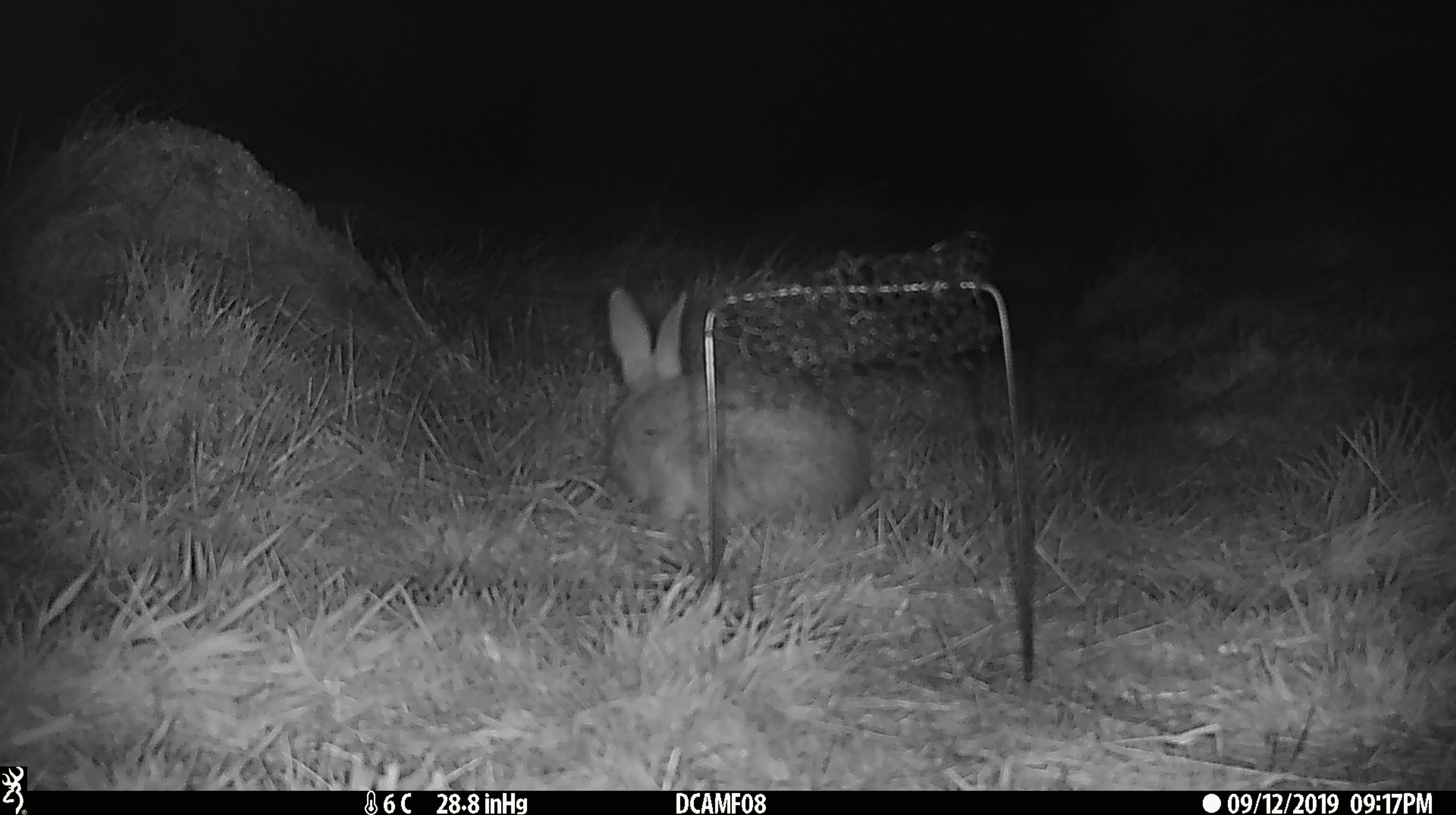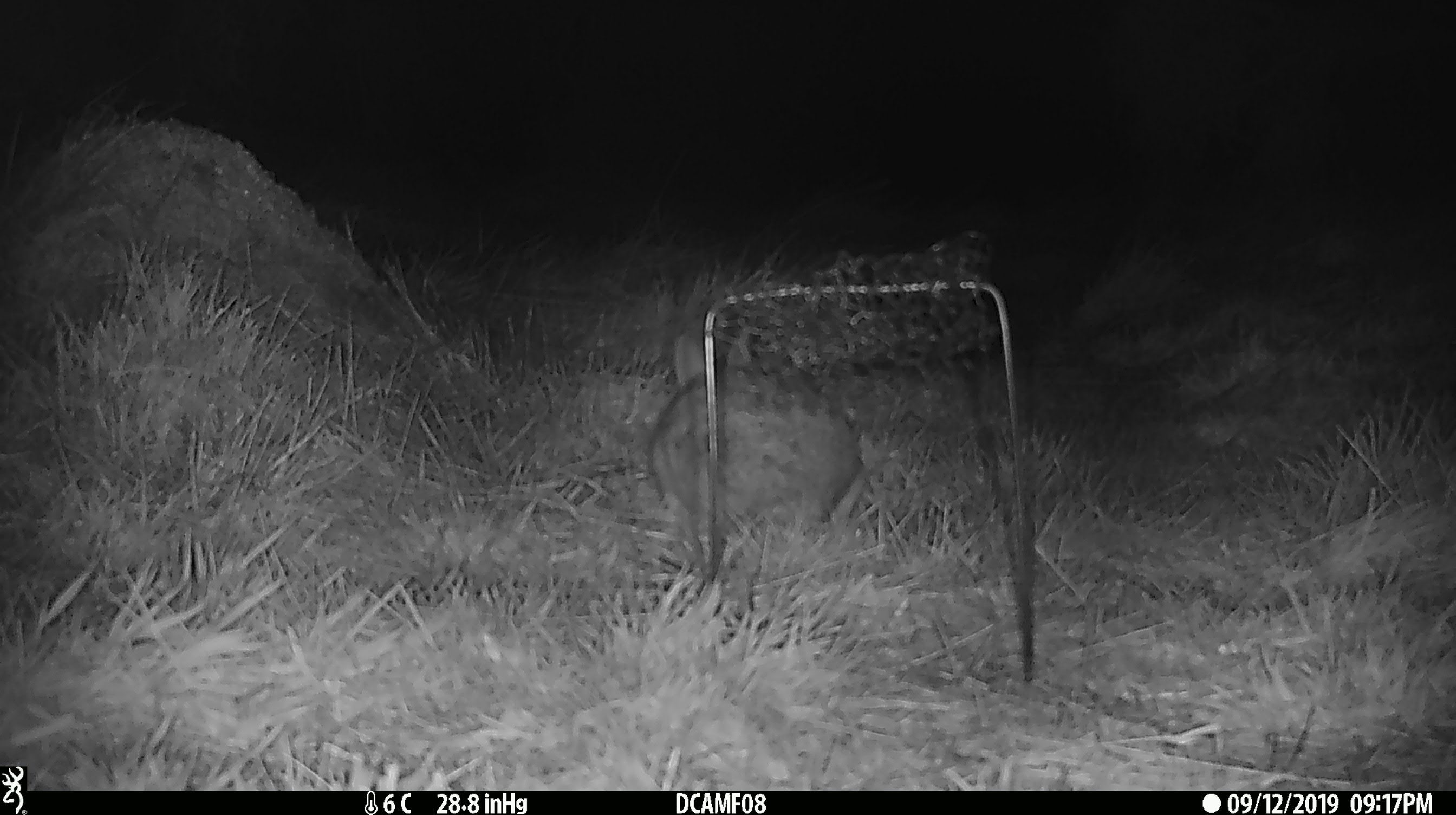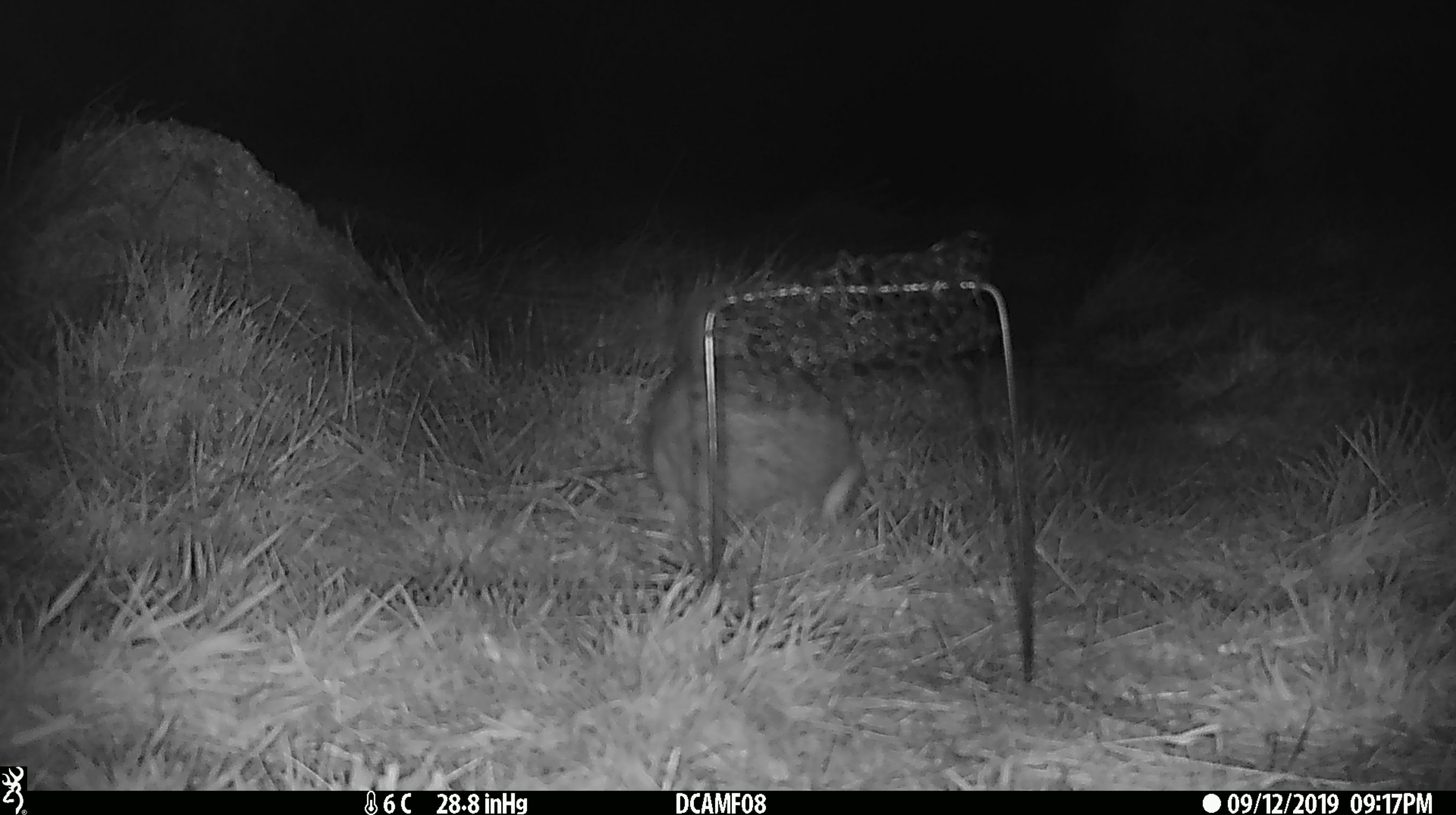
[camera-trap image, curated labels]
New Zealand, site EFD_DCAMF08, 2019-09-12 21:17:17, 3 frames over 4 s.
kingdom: Animalia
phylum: Chordata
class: Mammalia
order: Lagomorpha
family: Leporidae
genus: Oryctolagus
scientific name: Oryctolagus cuniculus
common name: european rabbit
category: rabbit